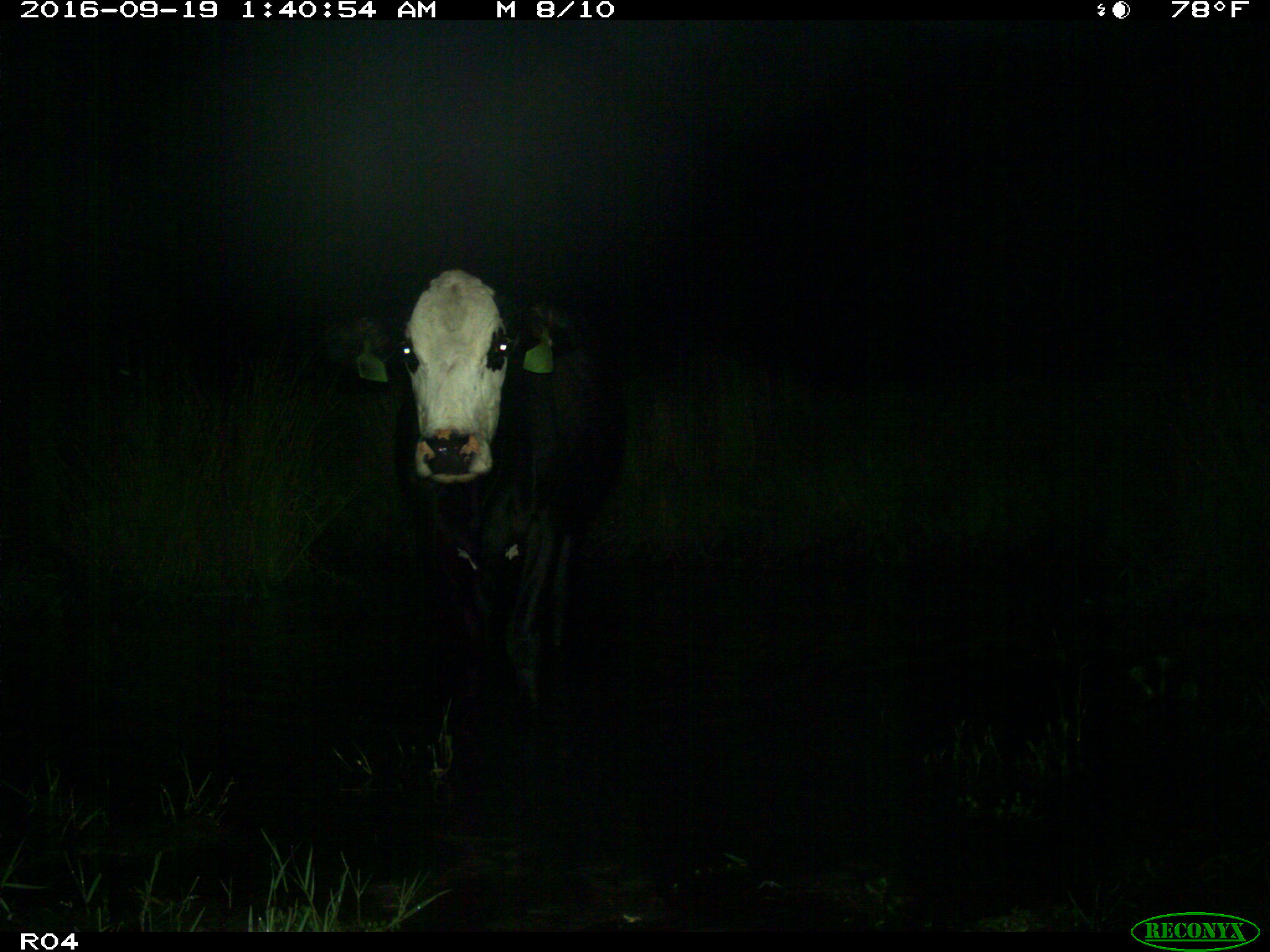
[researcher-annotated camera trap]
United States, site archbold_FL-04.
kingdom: Animalia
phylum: Chordata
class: Mammalia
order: Artiodactyla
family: Bovidae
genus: Bos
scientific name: Bos taurus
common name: domestic cow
Bos taurus (domestic cow).